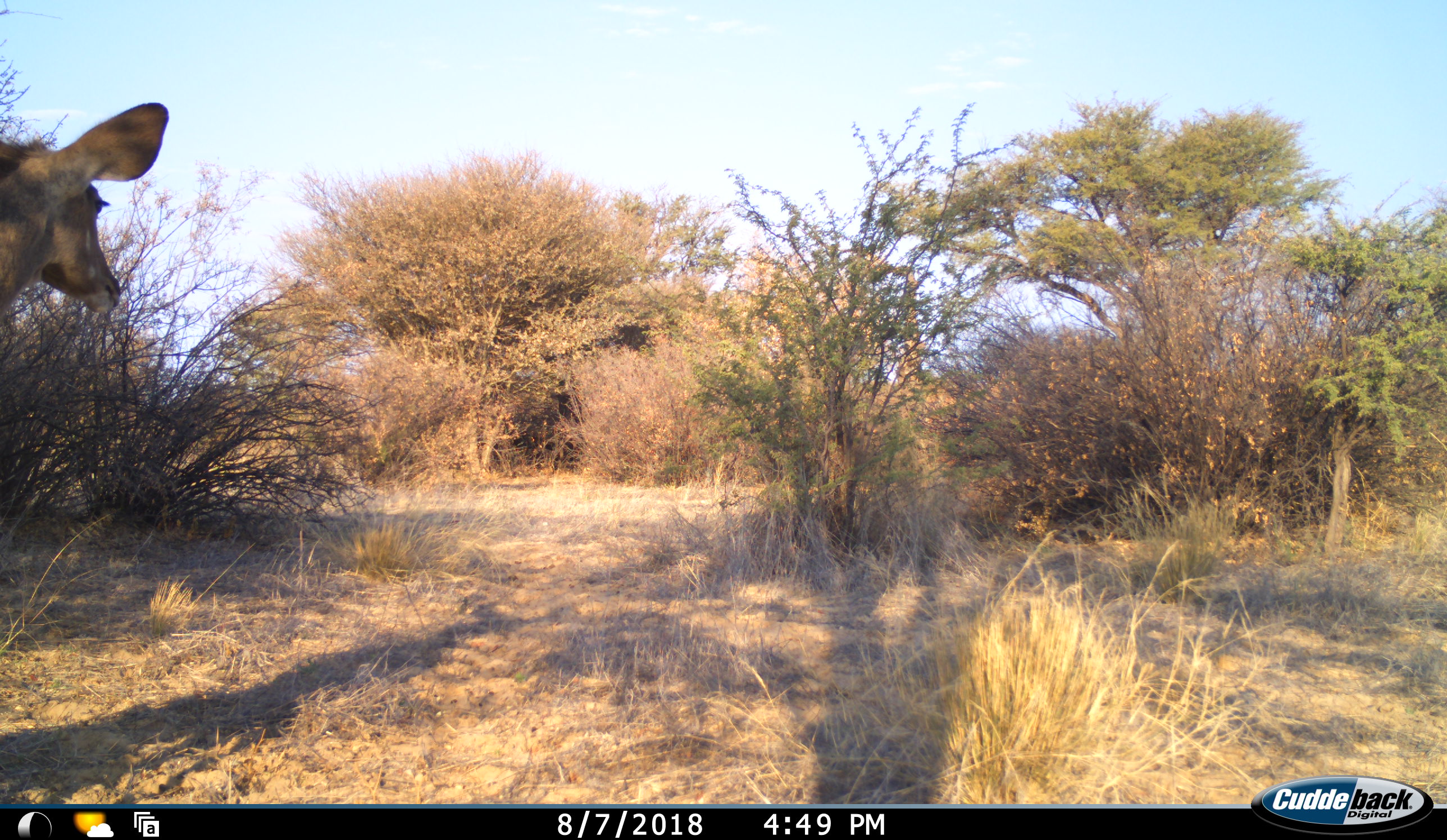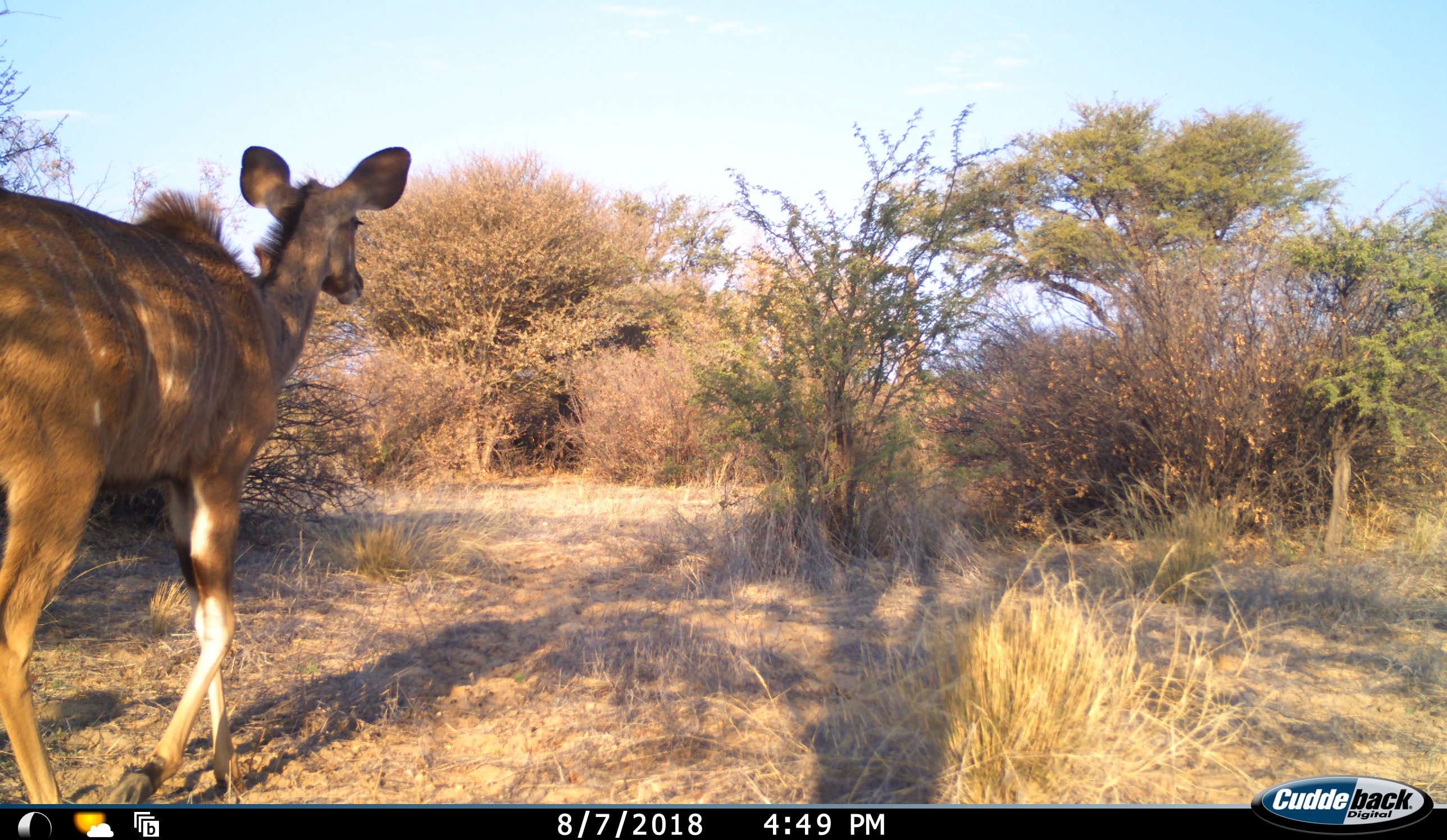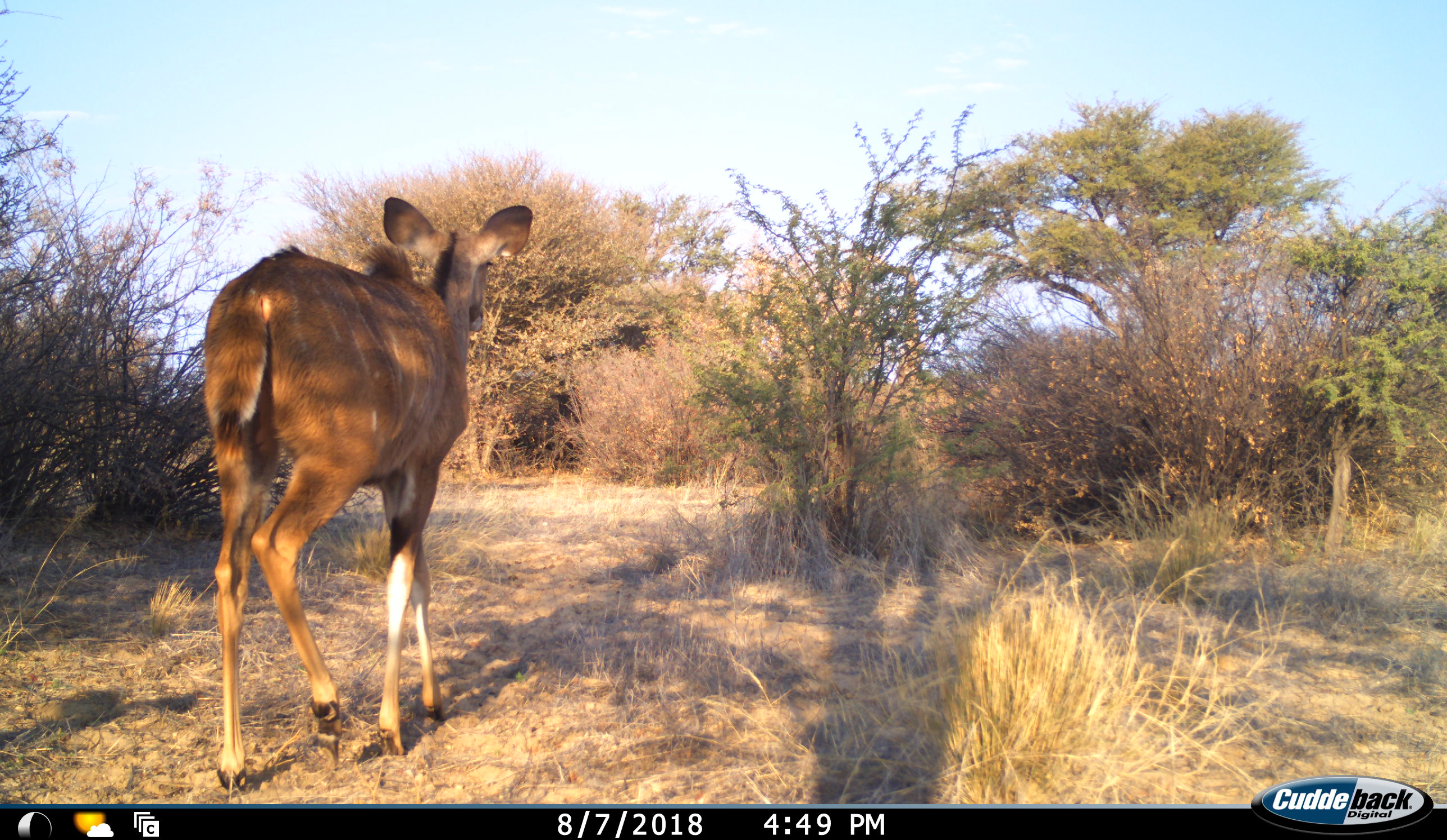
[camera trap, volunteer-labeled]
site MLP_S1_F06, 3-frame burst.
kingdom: Animalia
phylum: Chordata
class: Mammalia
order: Artiodactyla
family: Bovidae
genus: Tragelaphus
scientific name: Tragelaphus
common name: kudu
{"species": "kudu (Tragelaphus)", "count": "1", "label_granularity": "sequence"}